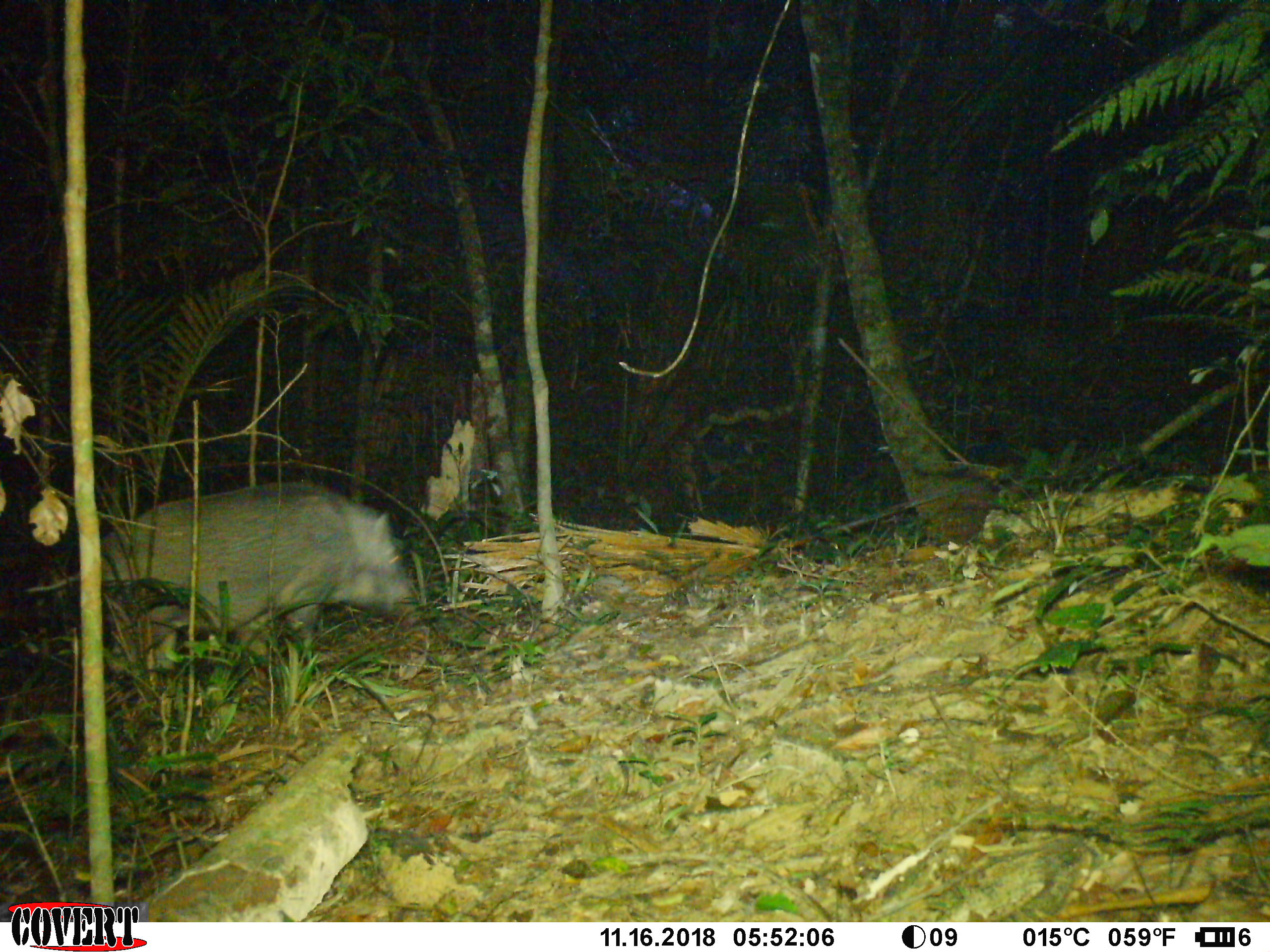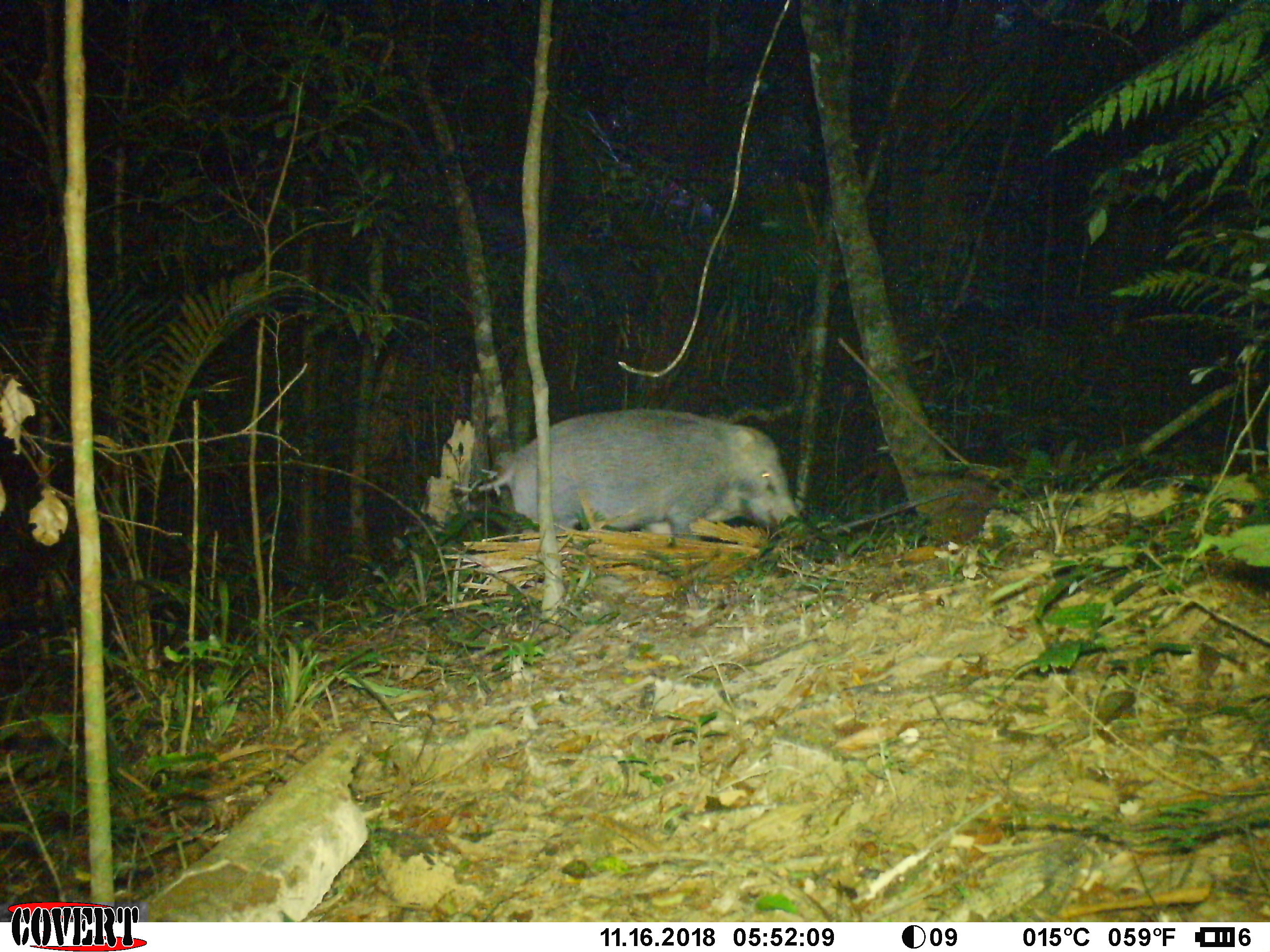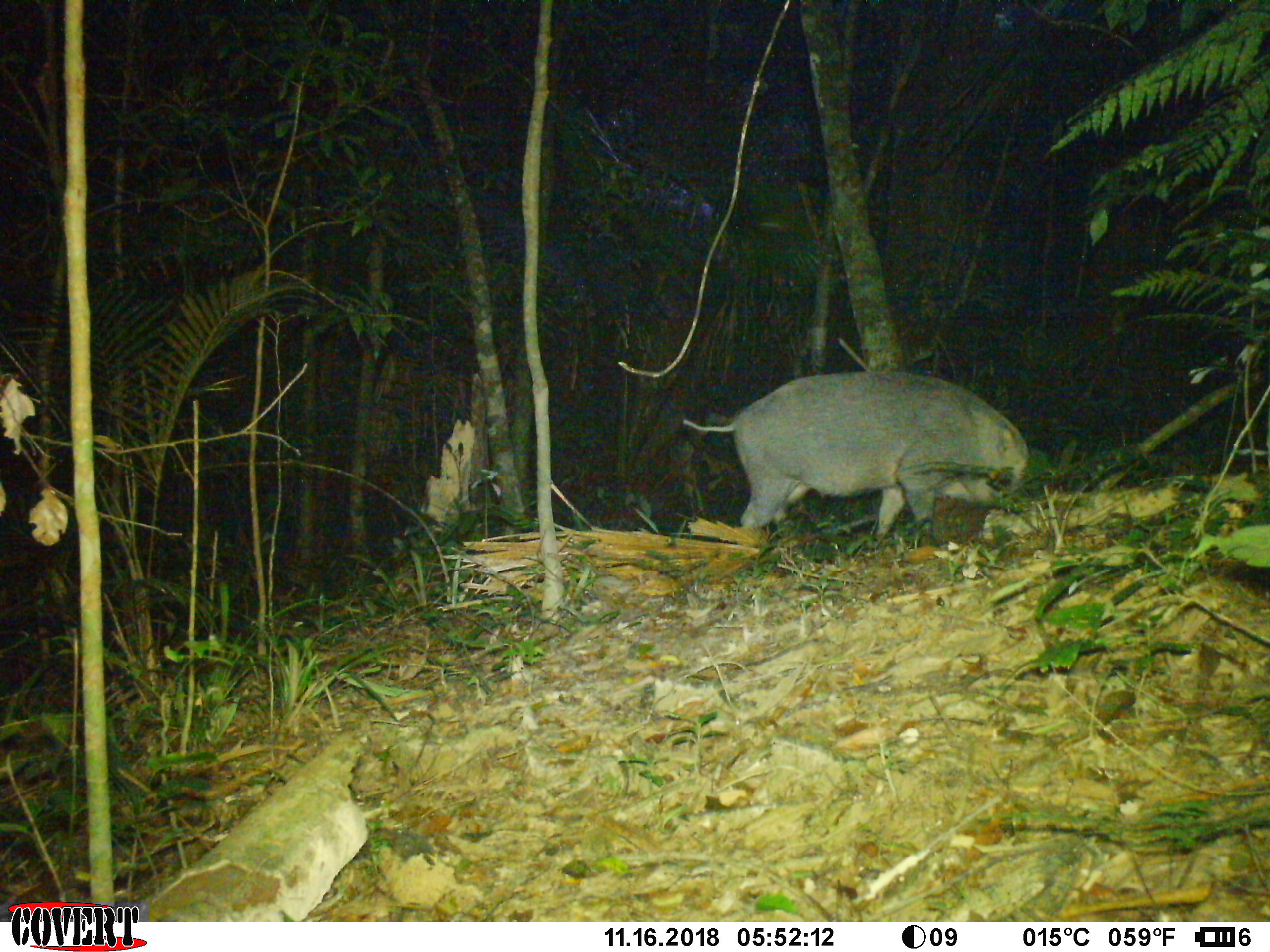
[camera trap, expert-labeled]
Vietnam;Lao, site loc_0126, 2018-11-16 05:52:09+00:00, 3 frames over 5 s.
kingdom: Animalia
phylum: Chordata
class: Mammalia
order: Artiodactyla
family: Suidae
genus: Sus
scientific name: Sus scrofa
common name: eurasian wild pig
Eurasian wild pig (Sus scrofa). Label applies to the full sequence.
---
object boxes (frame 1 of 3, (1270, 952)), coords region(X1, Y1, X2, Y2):
eurasian wild pig: region(23, 480, 422, 686)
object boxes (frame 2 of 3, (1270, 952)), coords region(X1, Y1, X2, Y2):
eurasian wild pig: region(454, 408, 806, 541)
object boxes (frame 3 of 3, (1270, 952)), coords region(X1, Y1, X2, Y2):
eurasian wild pig: region(682, 370, 1030, 543)